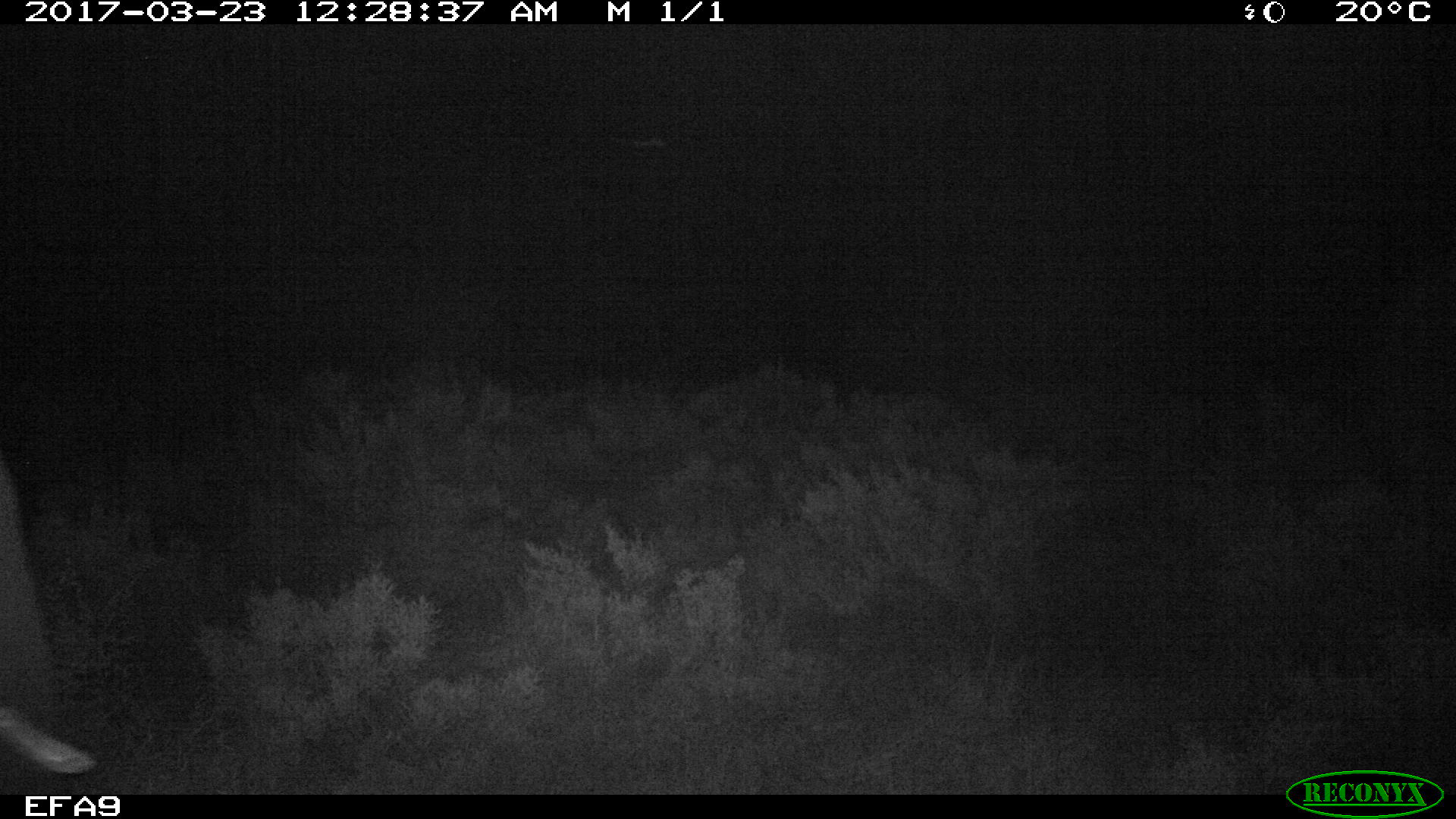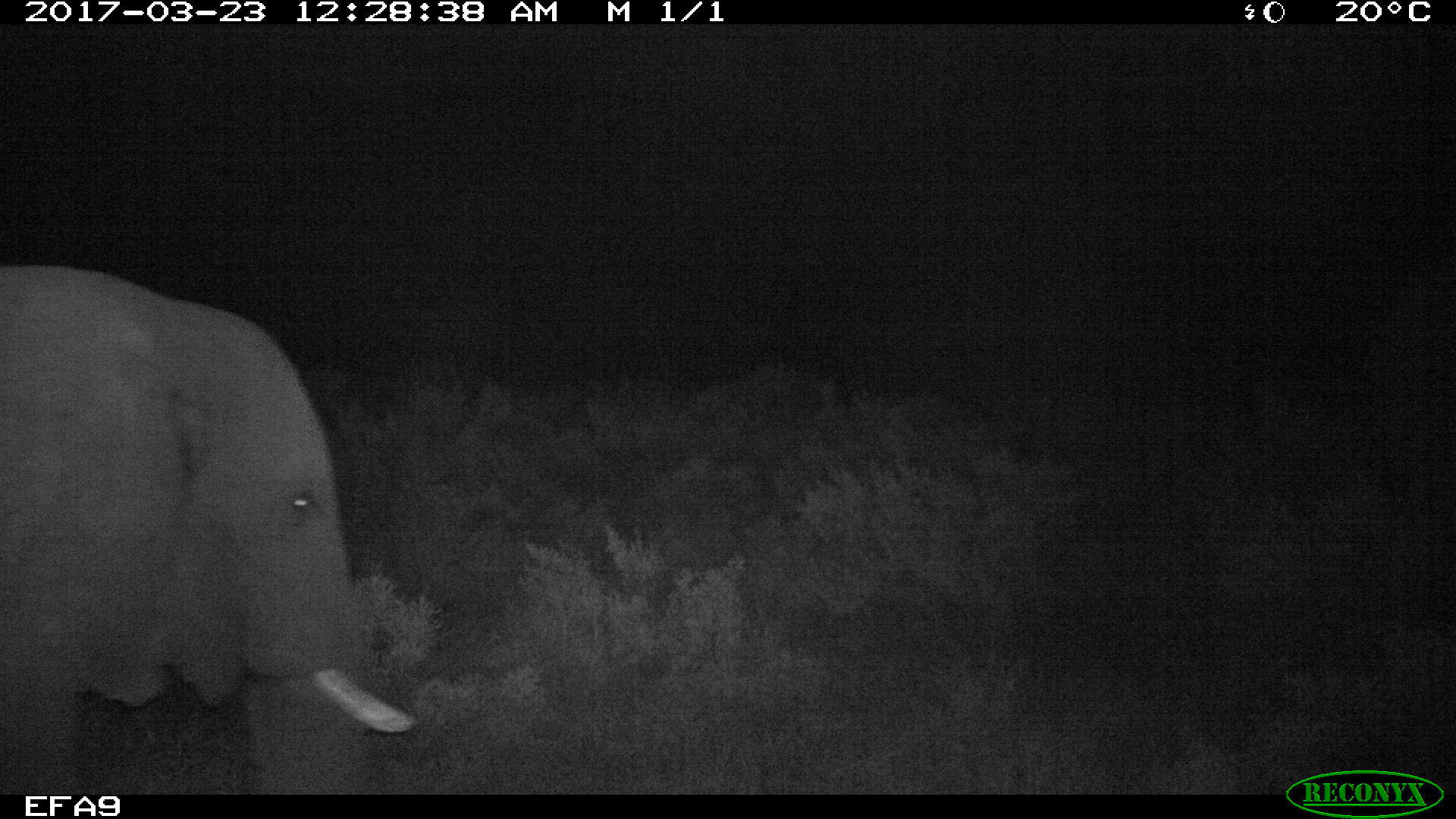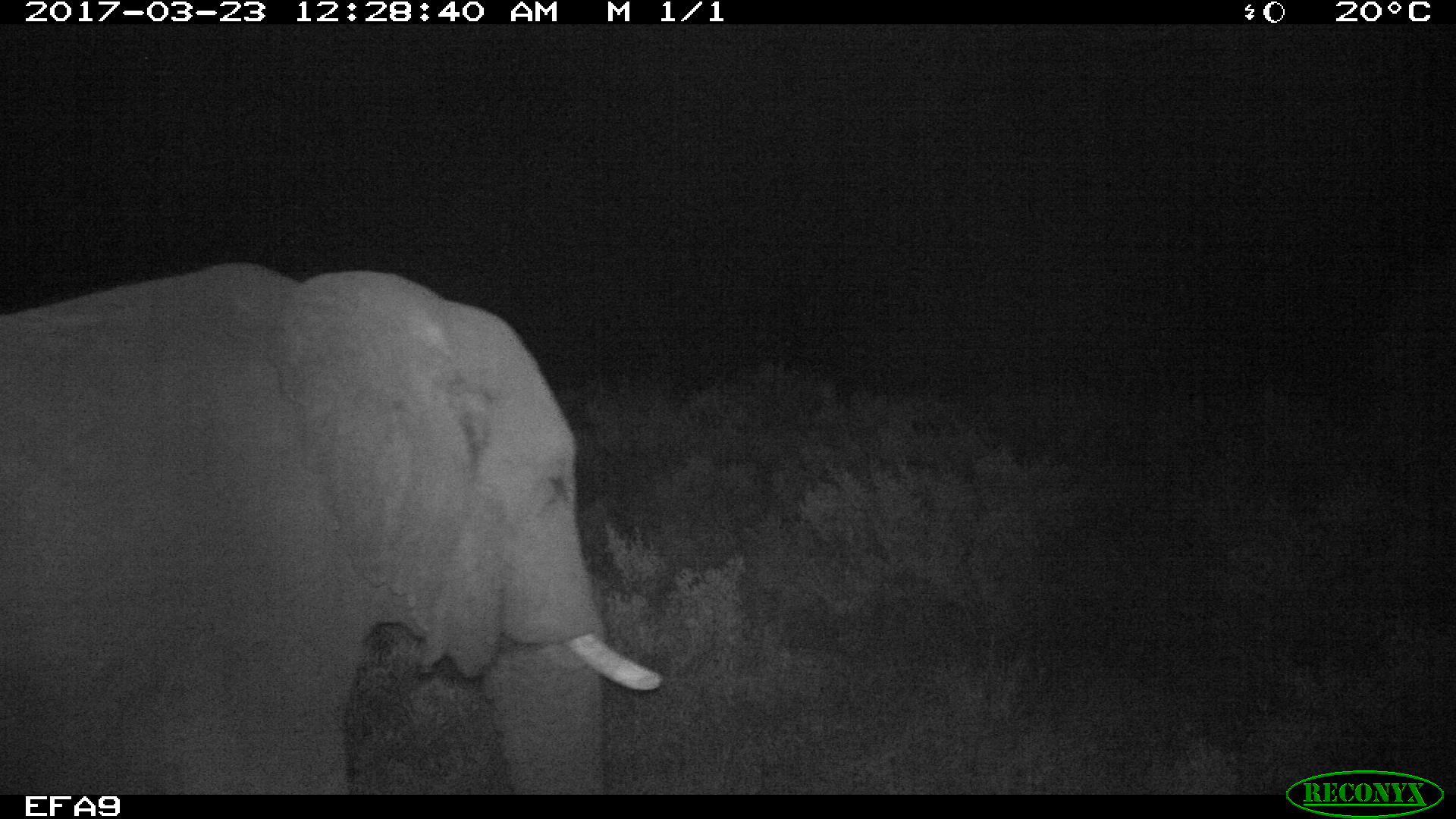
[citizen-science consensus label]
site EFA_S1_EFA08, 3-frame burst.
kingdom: Animalia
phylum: Chordata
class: Mammalia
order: Proboscidea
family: Elephantidae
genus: Loxodonta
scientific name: Loxodonta africana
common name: african bush elephant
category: elephant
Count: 1.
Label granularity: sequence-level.